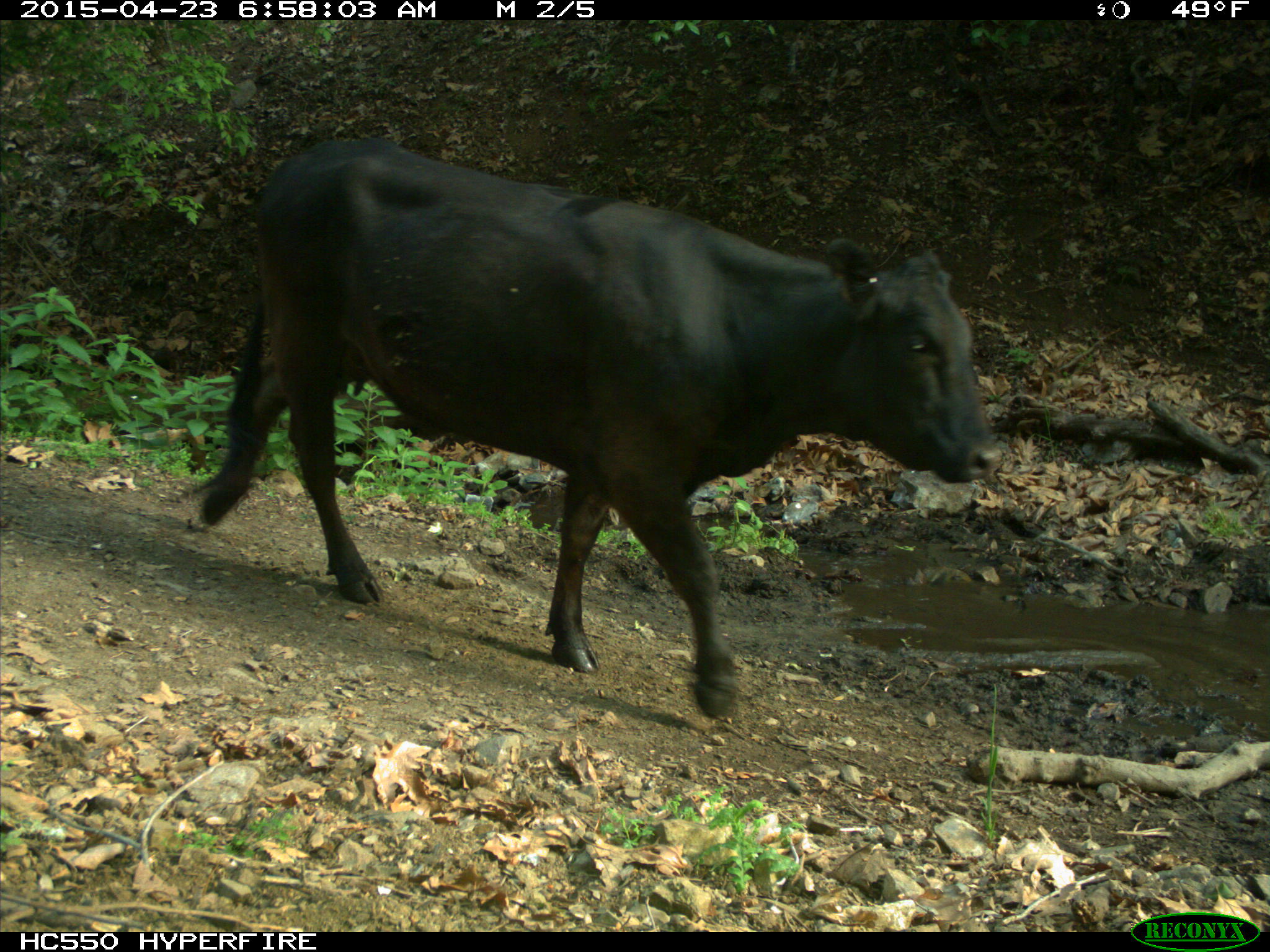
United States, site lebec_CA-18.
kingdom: Animalia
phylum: Chordata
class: Mammalia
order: Artiodactyla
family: Bovidae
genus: Bos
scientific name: Bos taurus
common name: domestic cow